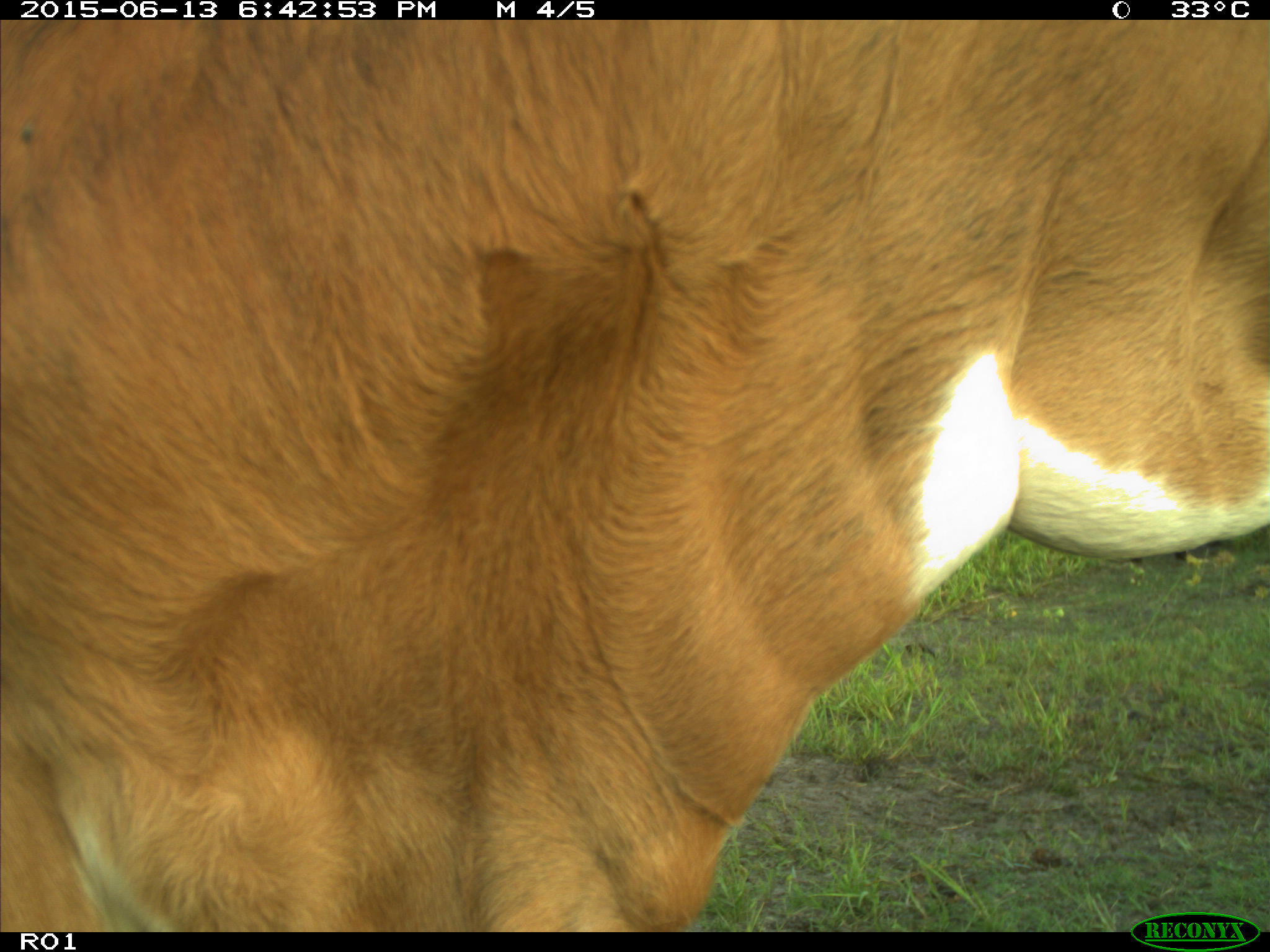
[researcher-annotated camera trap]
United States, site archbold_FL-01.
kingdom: Animalia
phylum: Chordata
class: Mammalia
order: Artiodactyla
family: Bovidae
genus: Bos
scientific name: Bos taurus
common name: domestic cow